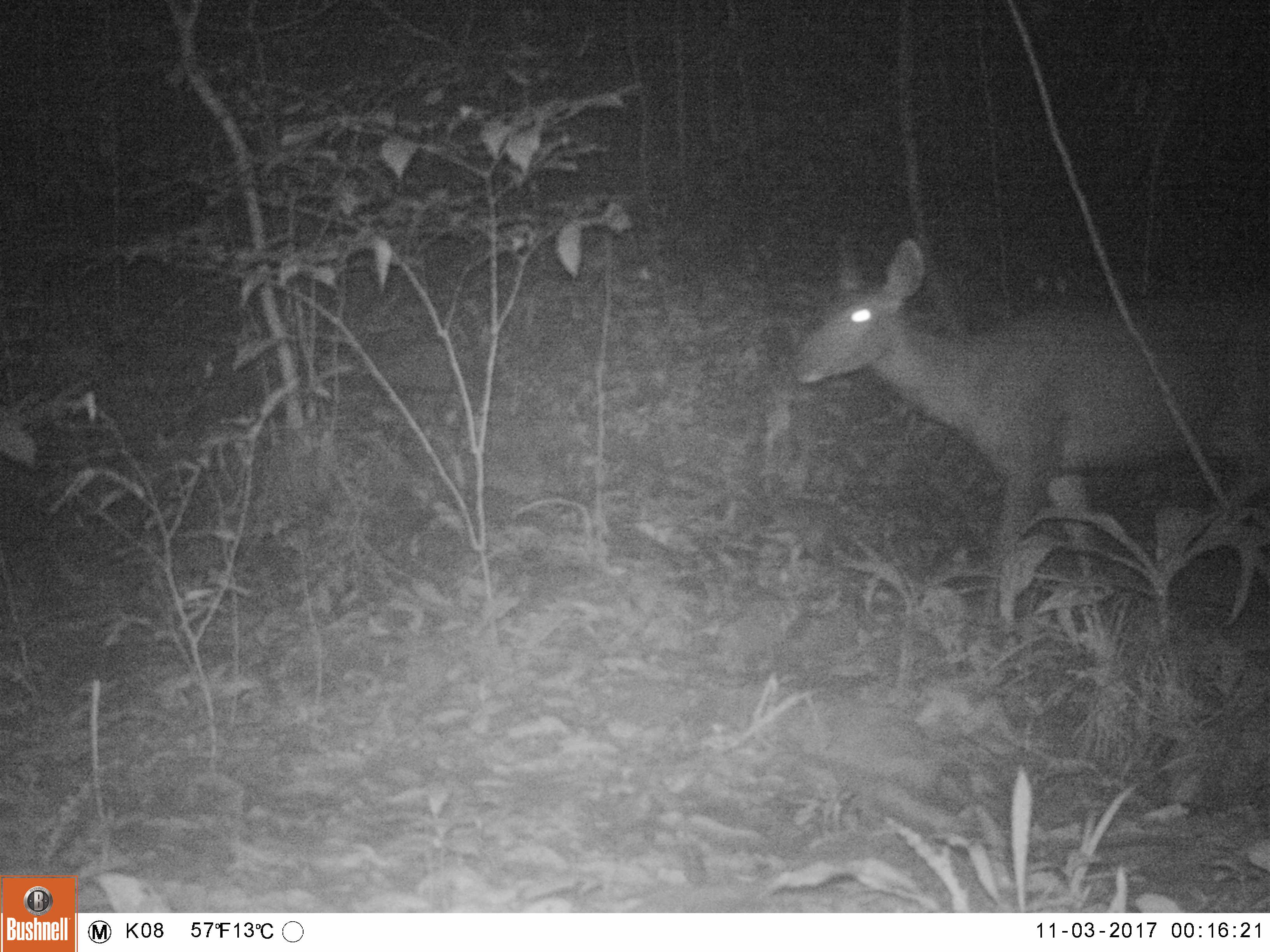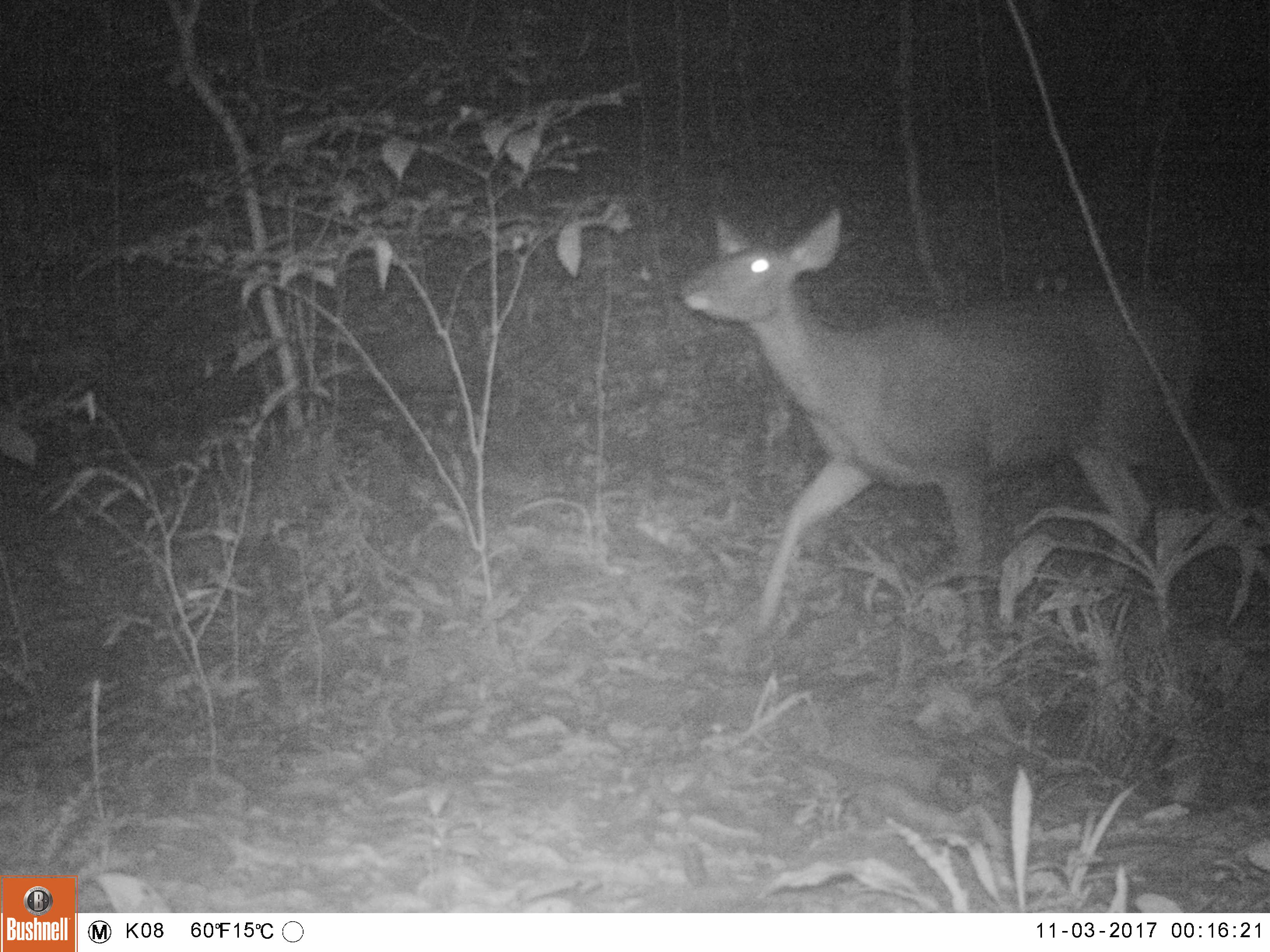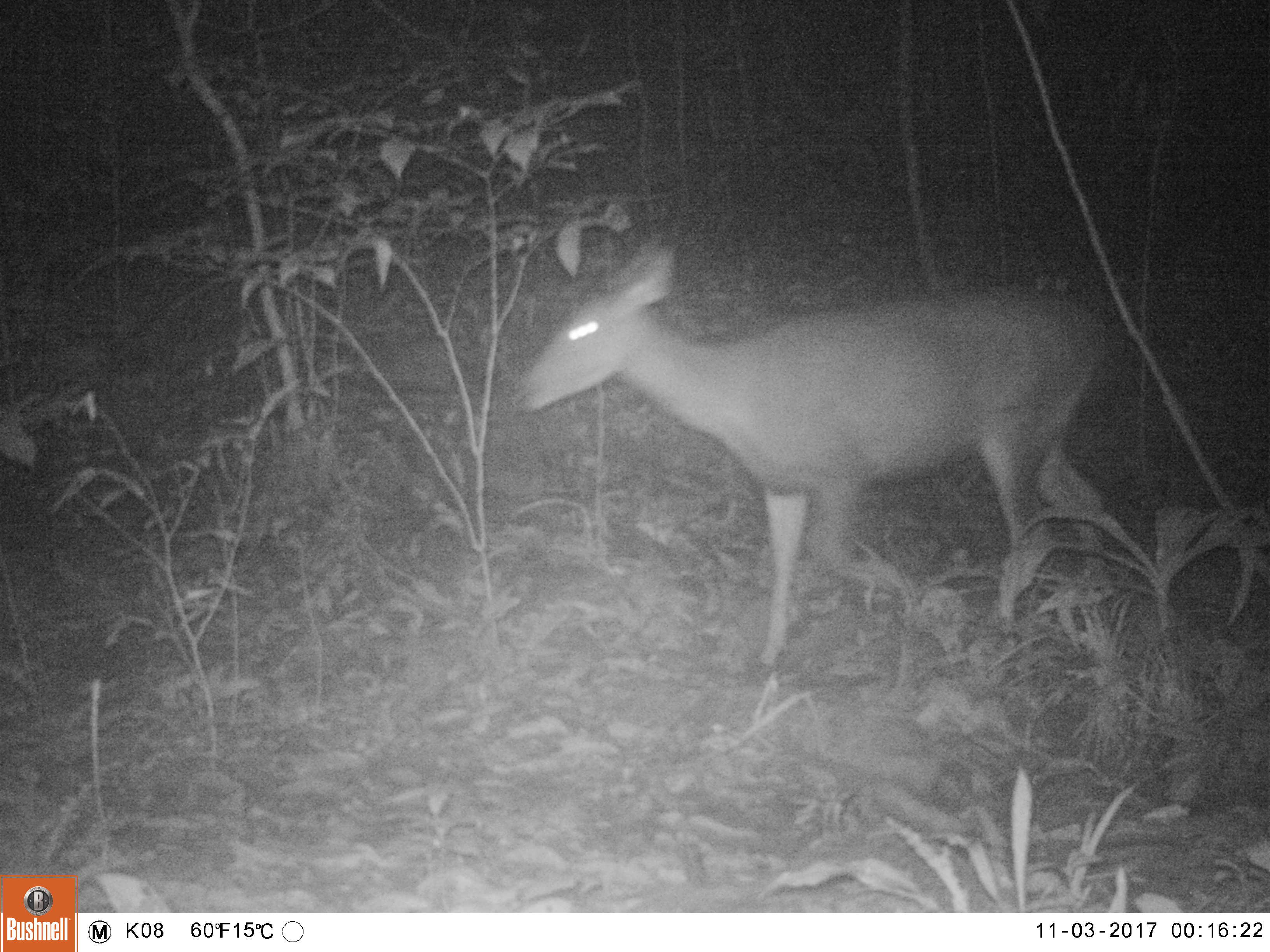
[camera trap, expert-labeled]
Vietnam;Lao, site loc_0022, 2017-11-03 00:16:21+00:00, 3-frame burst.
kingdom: Animalia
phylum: Chordata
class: Mammalia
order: Artiodactyla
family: Cervidae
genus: Rusa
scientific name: Rusa unicolor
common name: sambar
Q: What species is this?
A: Sambar (Rusa unicolor).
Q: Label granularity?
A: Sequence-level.